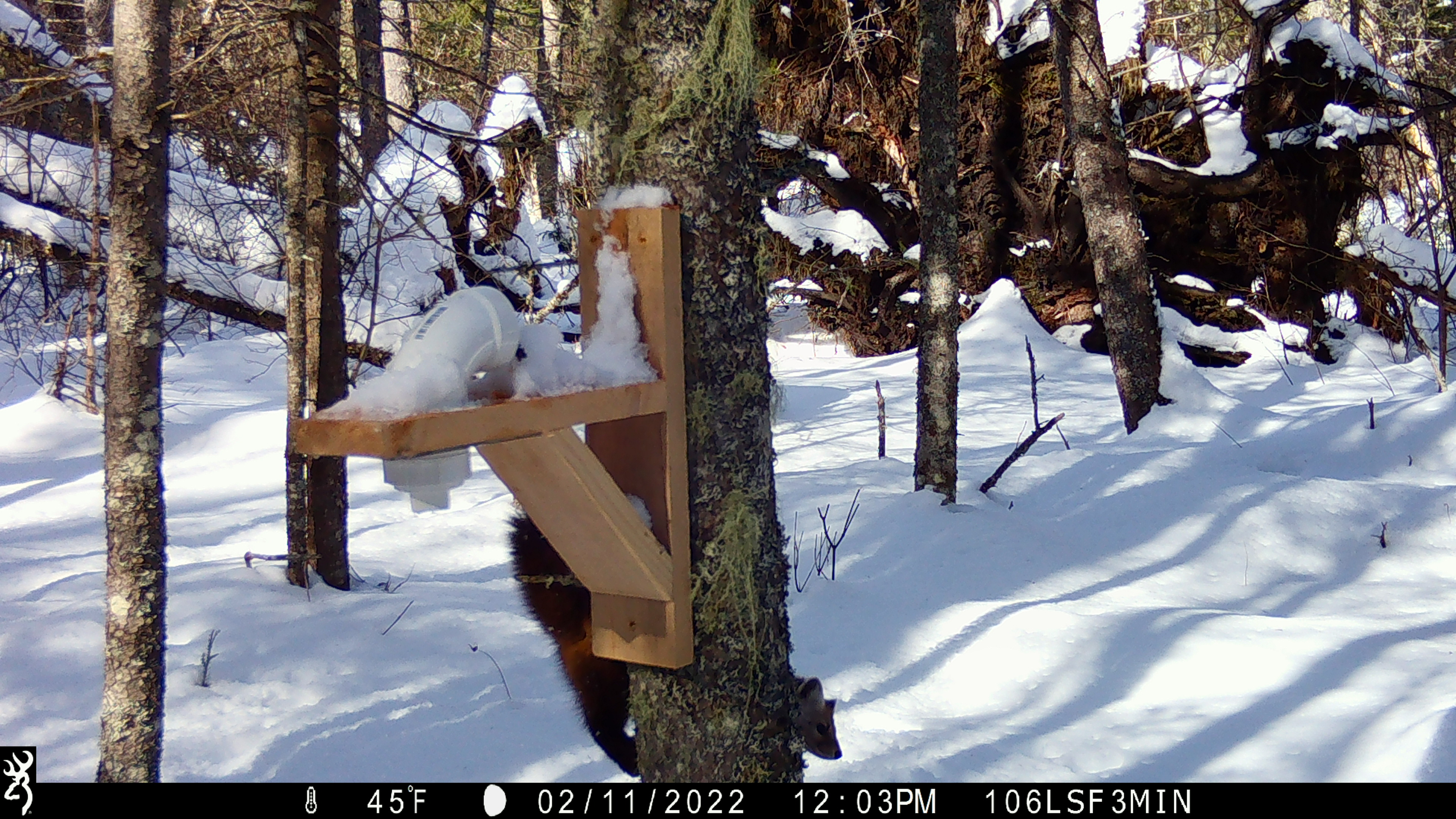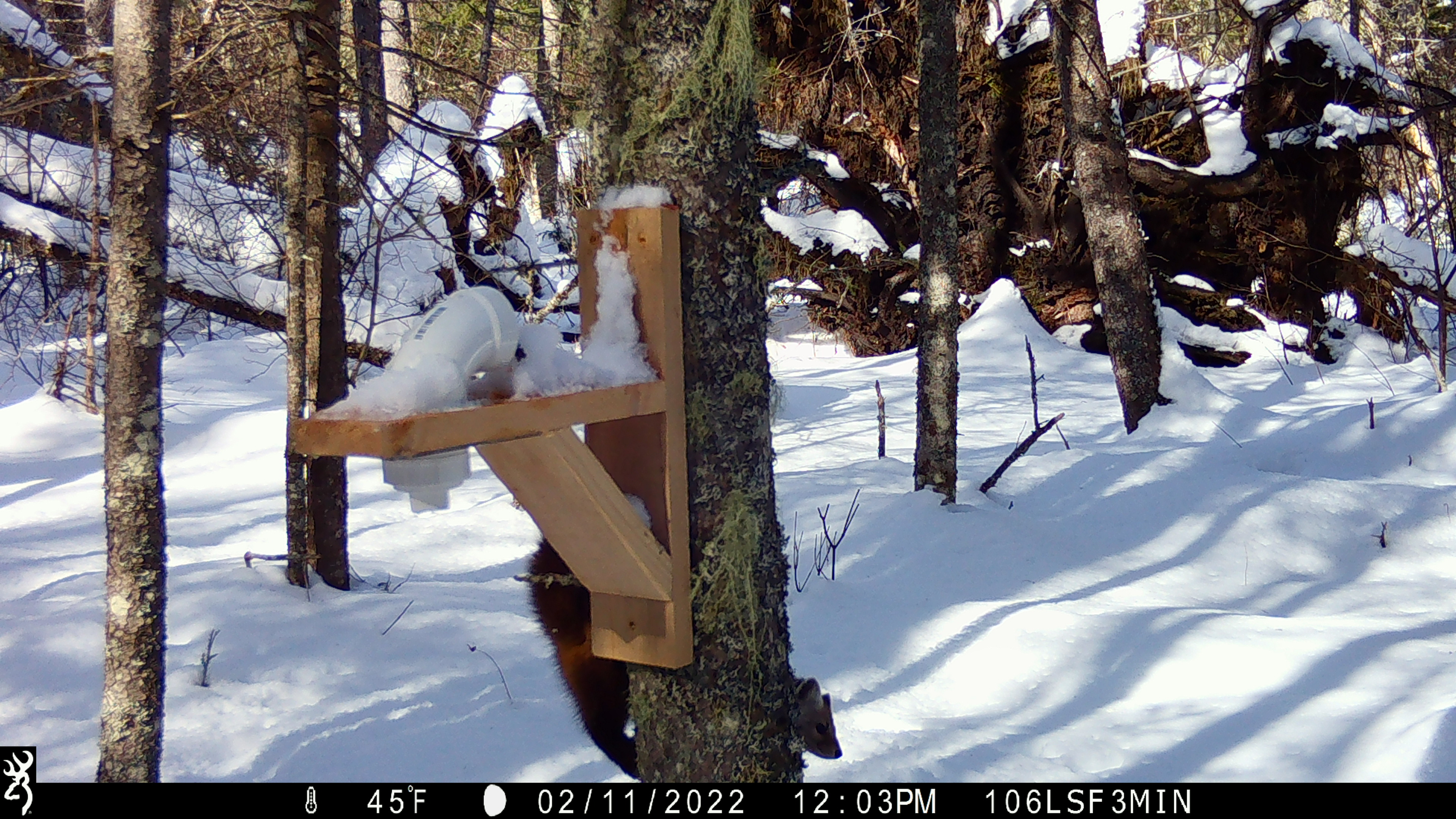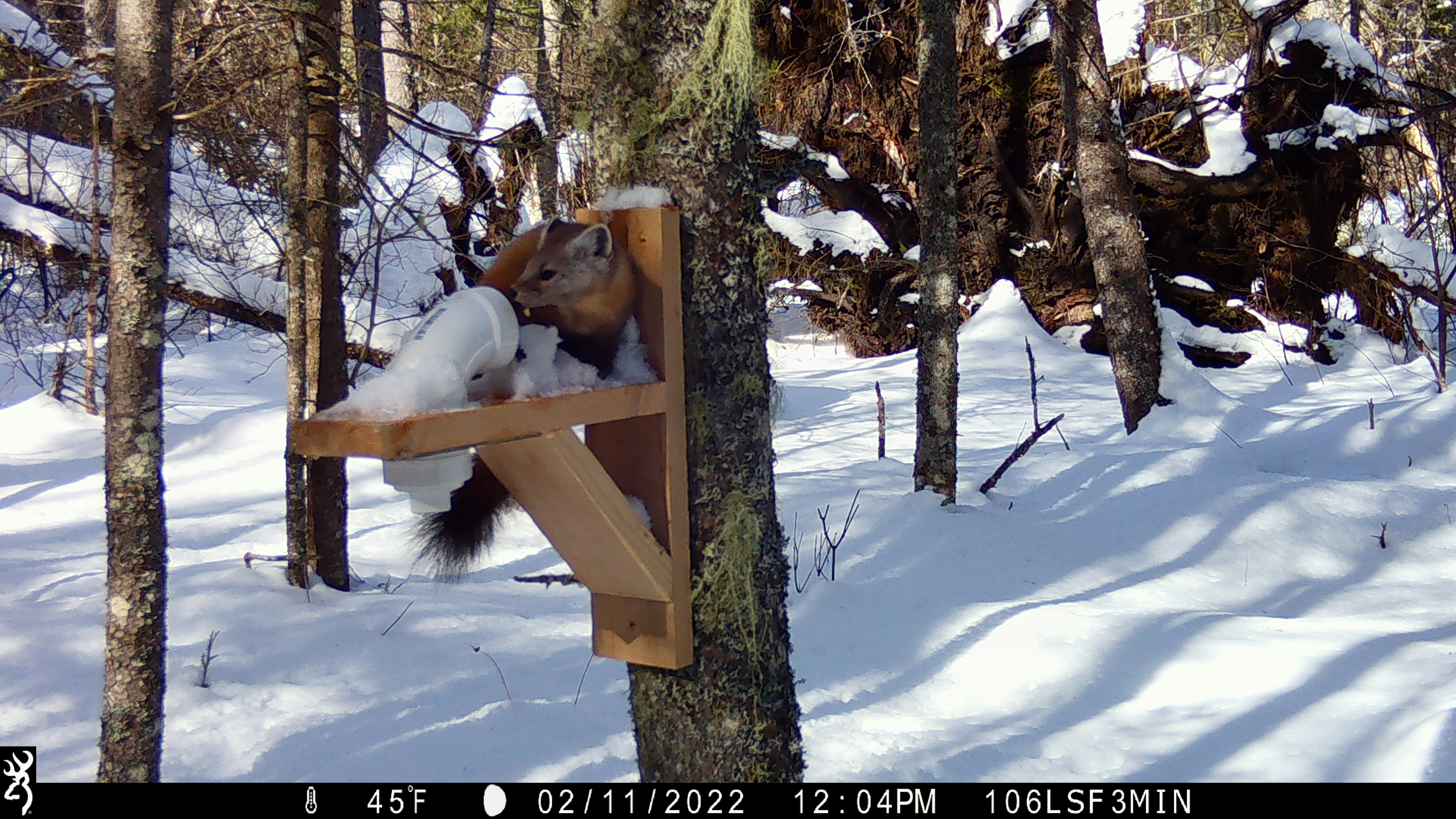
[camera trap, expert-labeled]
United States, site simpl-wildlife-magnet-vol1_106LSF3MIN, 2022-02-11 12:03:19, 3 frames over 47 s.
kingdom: Animalia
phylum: Chordata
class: Mammalia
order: Carnivora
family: Mustelidae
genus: Martes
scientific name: Martes americana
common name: american marten